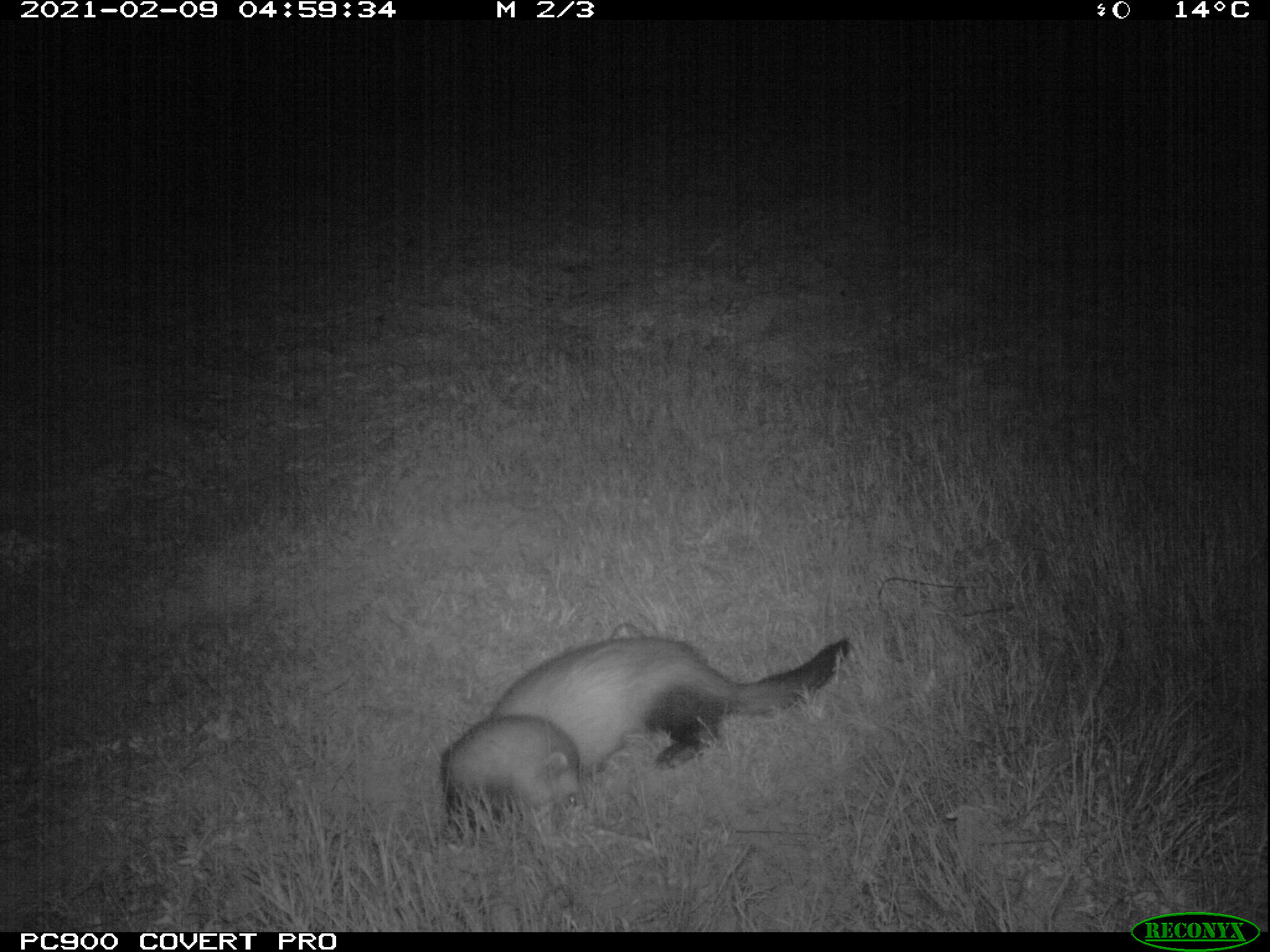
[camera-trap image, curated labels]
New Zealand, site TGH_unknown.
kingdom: Animalia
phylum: Chordata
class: Mammalia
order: Carnivora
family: Mustelidae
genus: Mustela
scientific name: Mustela furo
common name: ferret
Ferret (Mustela furo).